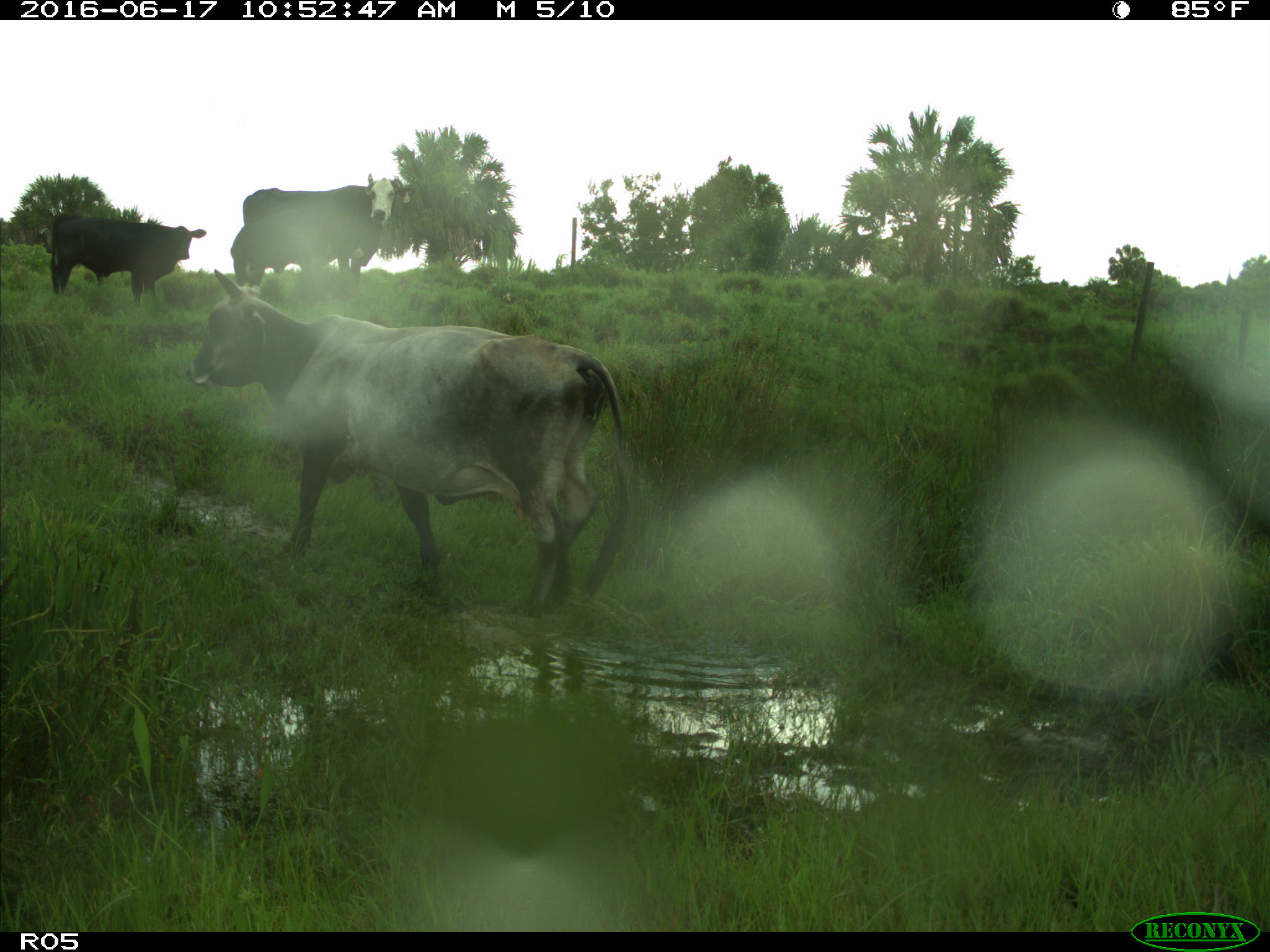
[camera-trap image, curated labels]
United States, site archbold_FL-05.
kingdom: Animalia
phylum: Chordata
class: Mammalia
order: Artiodactyla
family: Bovidae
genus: Bos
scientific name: Bos taurus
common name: domestic cow